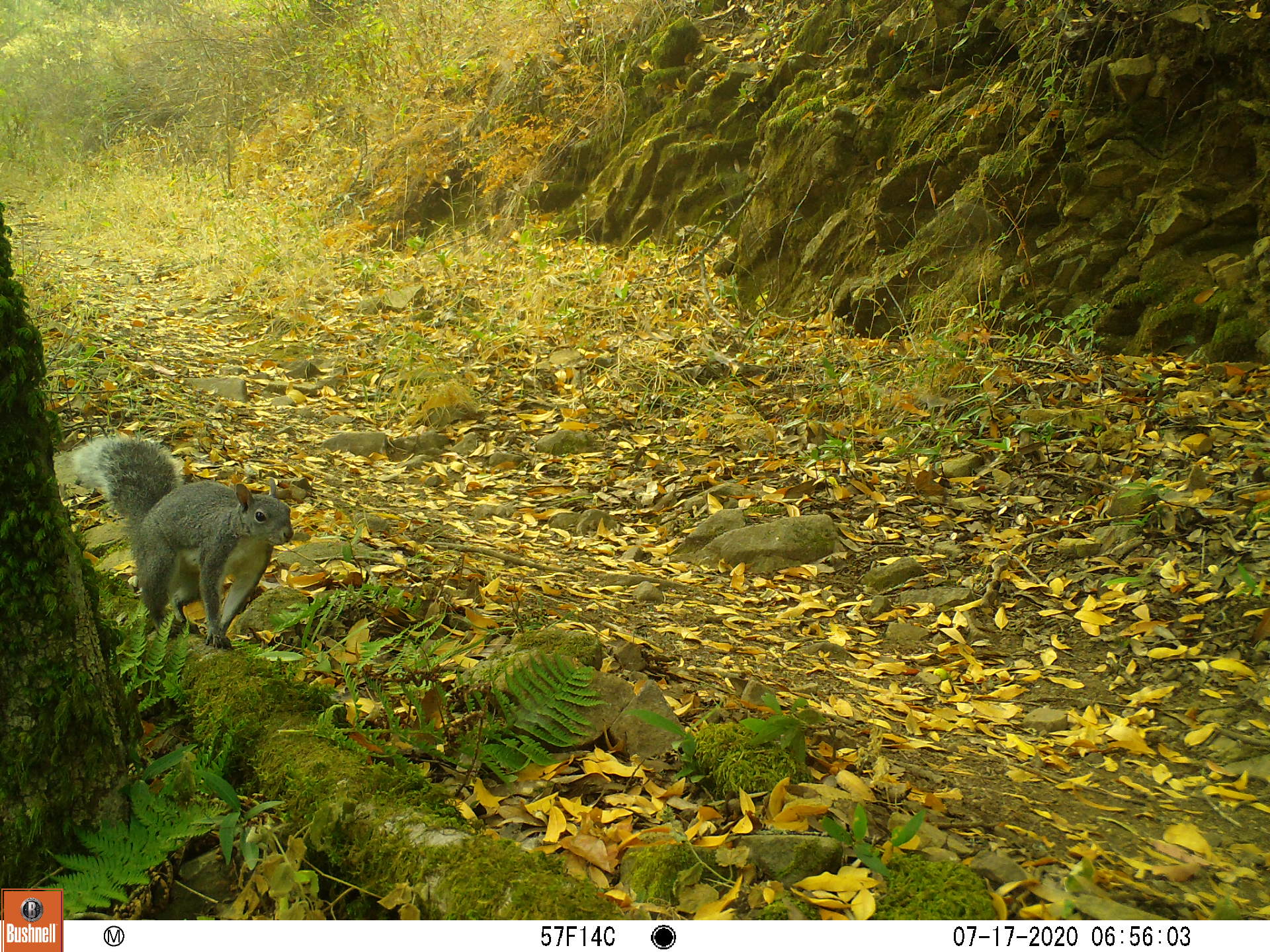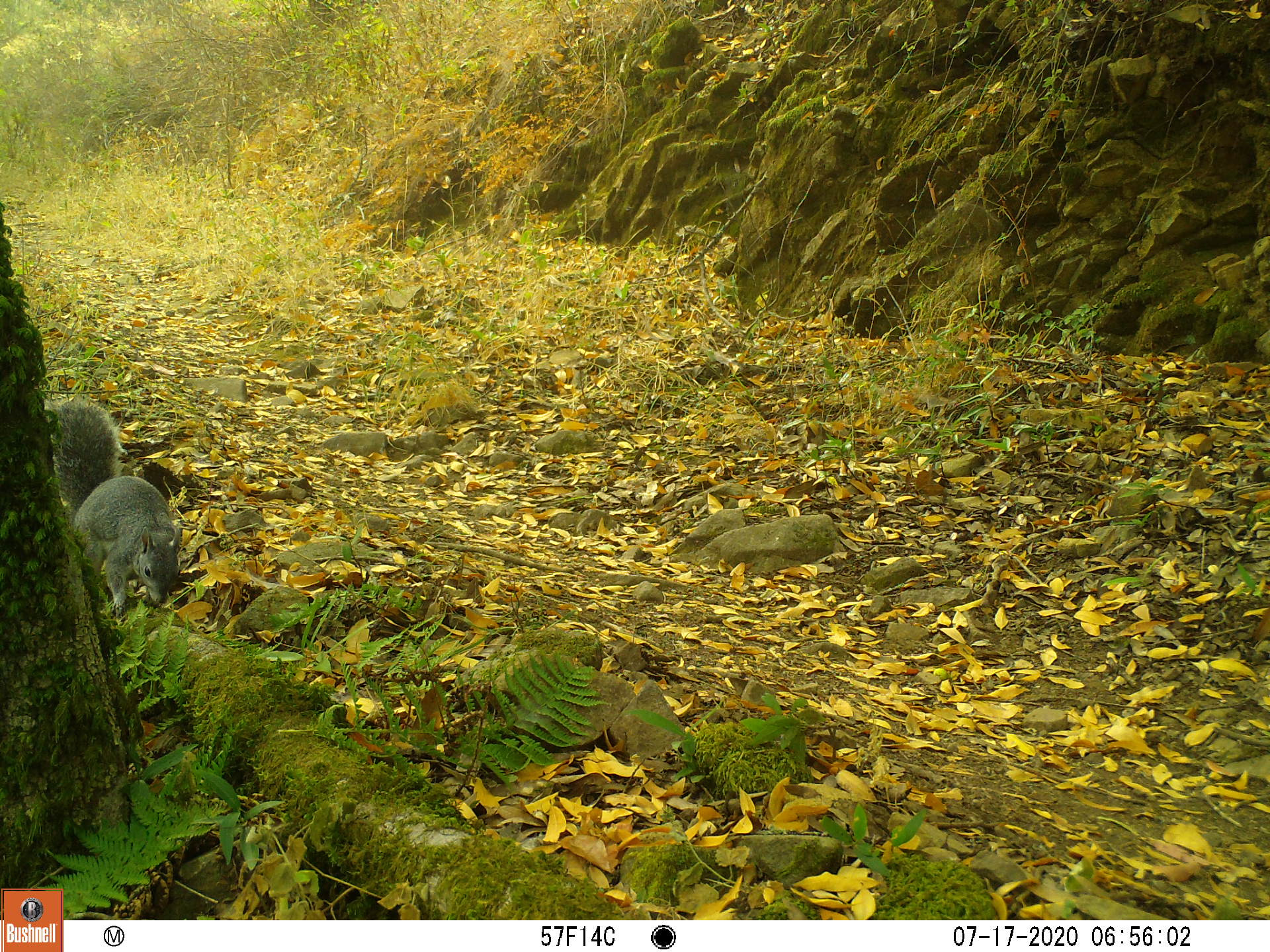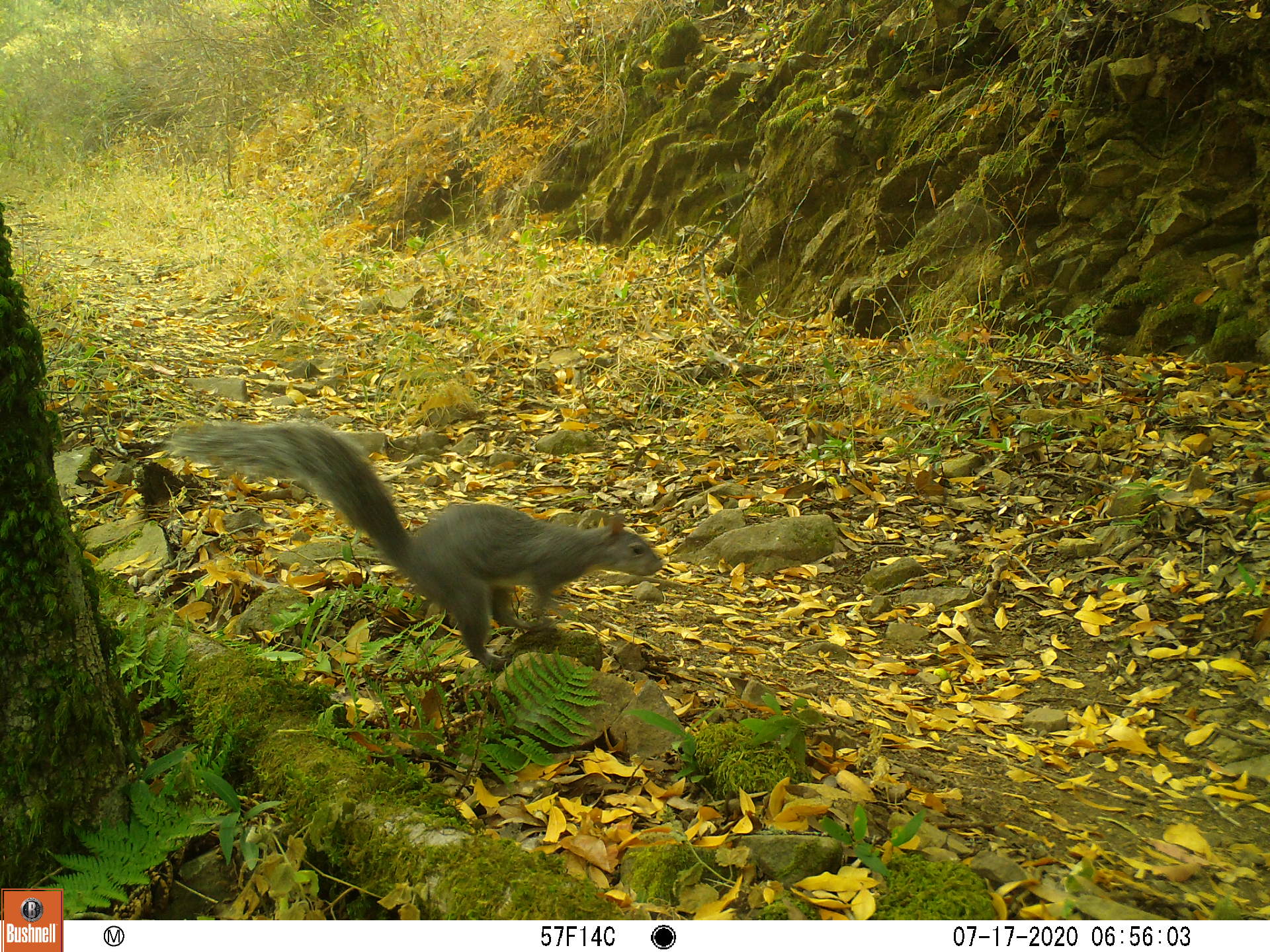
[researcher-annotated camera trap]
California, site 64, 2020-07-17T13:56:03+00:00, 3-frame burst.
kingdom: Animalia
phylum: Chordata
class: Mammalia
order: Rodentia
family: Sciuridae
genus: Sciurus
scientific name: Sciurus griseus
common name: western gray squirrel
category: western grey squirrel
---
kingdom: Animalia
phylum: Chordata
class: Mammalia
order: Rodentia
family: Sciuridae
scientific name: Sciuridae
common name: squirrel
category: unknown squirrel